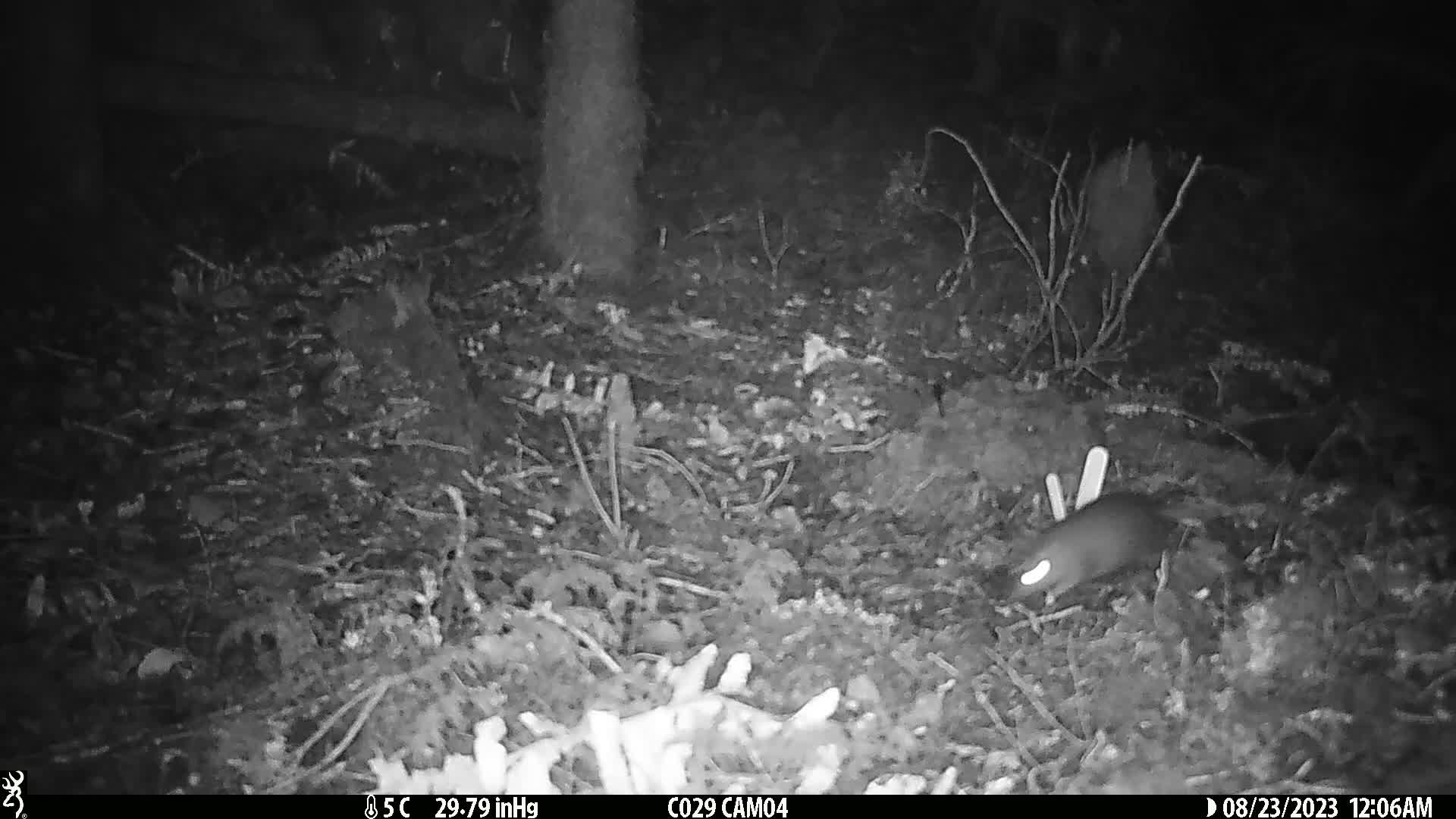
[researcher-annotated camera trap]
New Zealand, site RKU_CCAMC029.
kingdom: Animalia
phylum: Chordata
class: Mammalia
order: Rodentia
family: Muridae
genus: Rattus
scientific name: Rattus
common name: rat